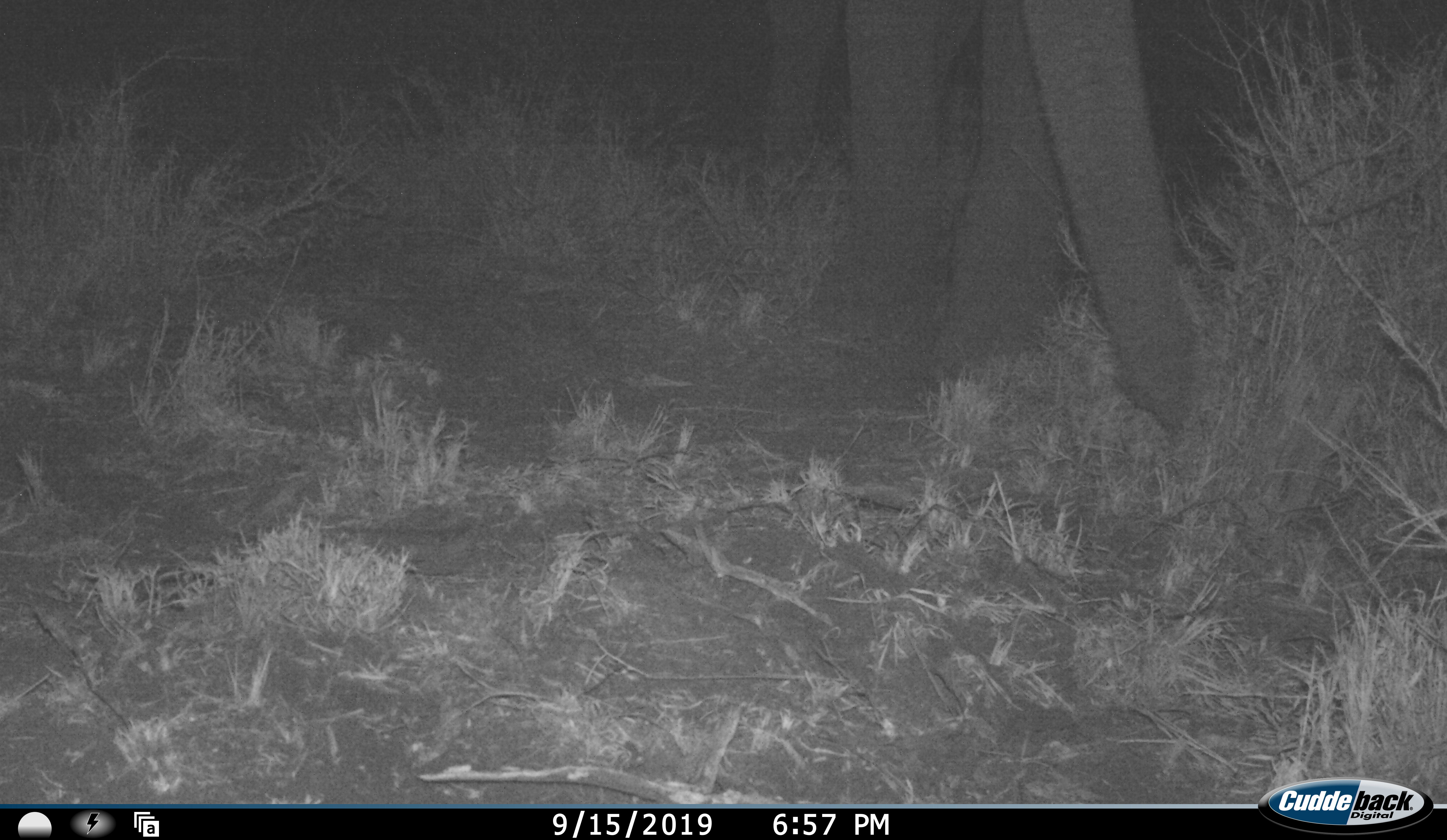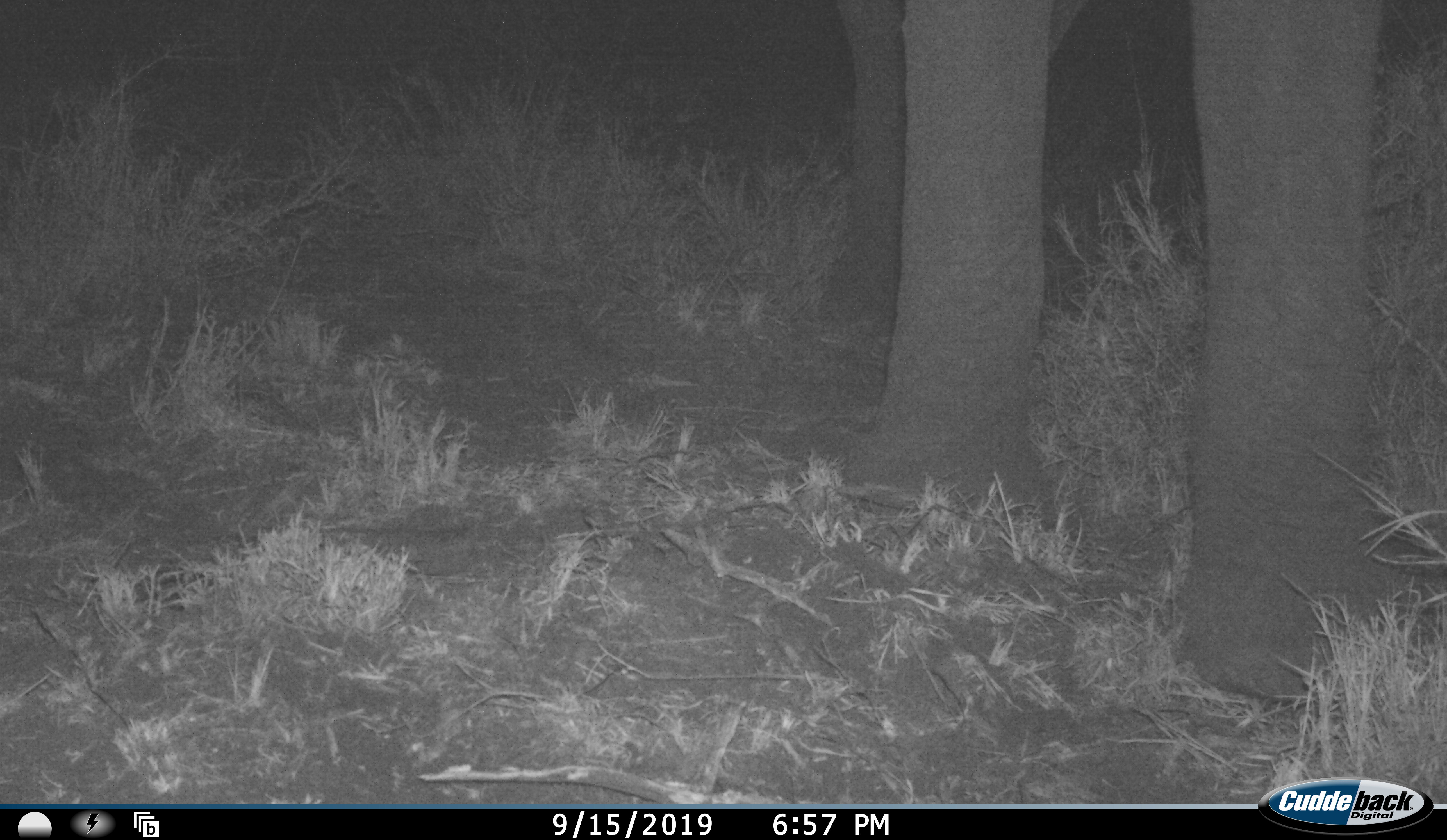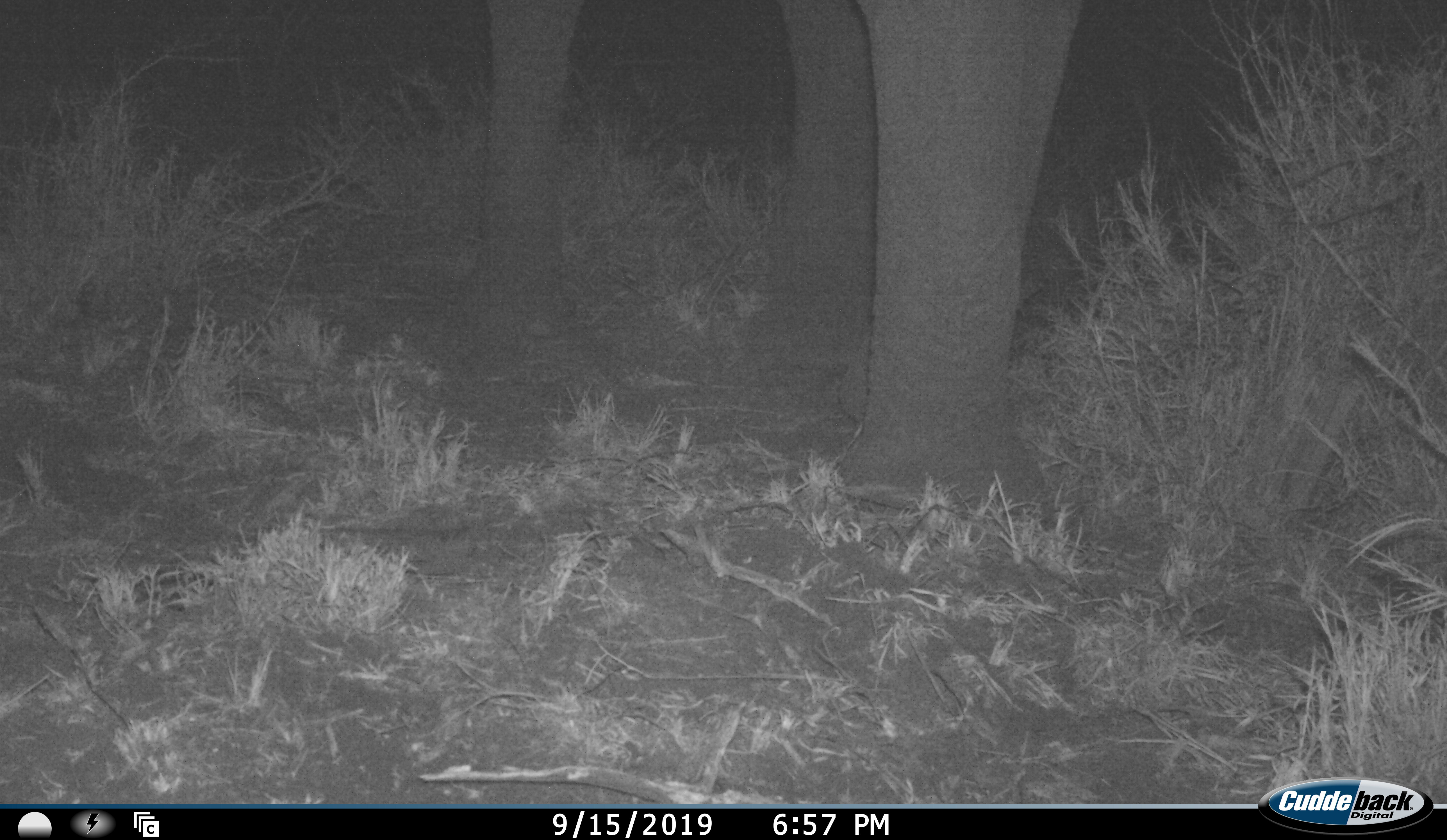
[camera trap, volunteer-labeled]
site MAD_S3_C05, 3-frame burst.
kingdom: Animalia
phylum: Chordata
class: Mammalia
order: Proboscidea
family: Elephantidae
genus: Loxodonta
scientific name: Loxodonta africana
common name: african bush elephant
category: elephant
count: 1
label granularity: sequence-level